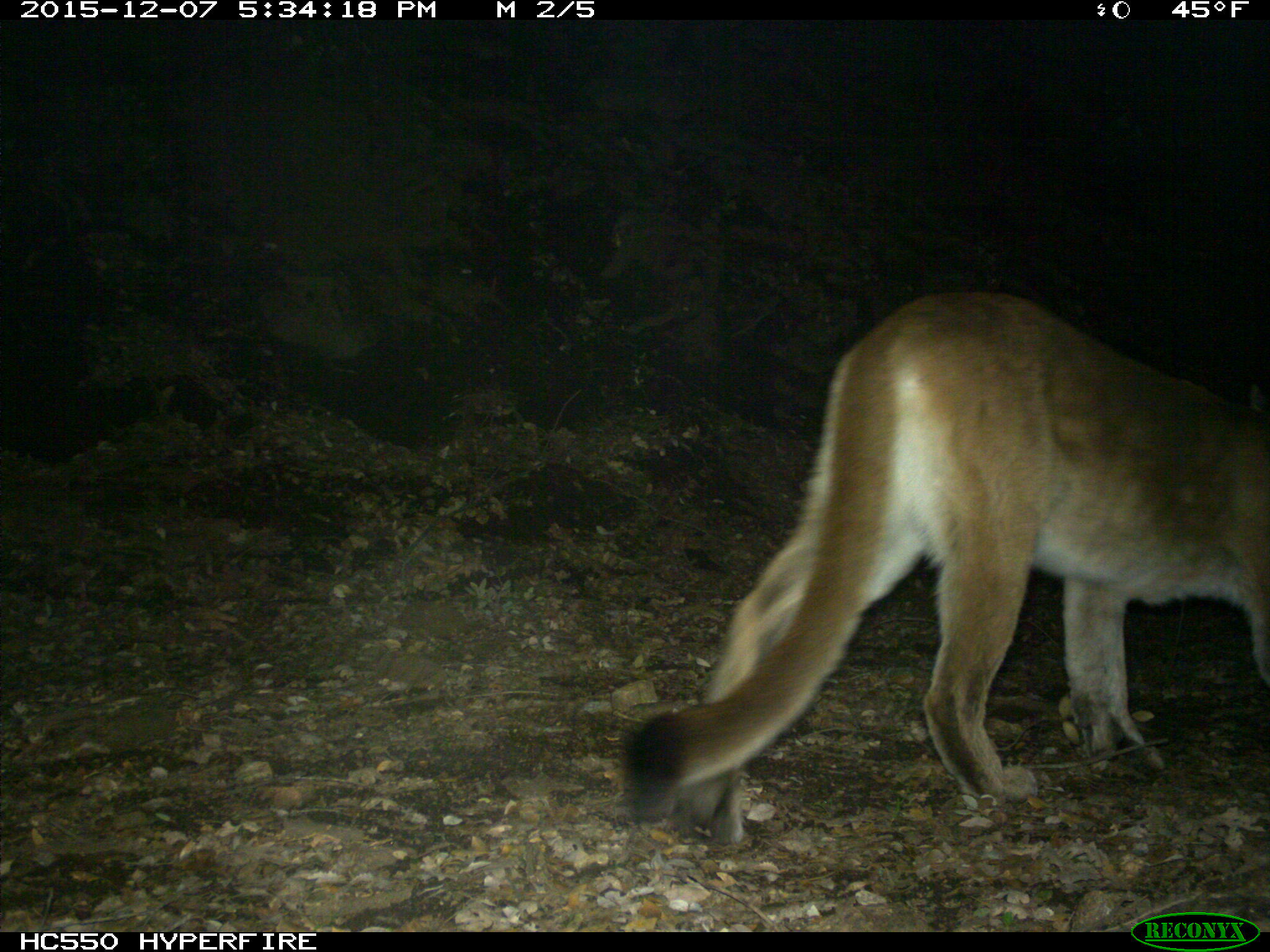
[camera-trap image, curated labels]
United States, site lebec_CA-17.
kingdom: Animalia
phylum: Chordata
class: Mammalia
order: Carnivora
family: Felidae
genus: Puma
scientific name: Puma concolor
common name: mountain lion